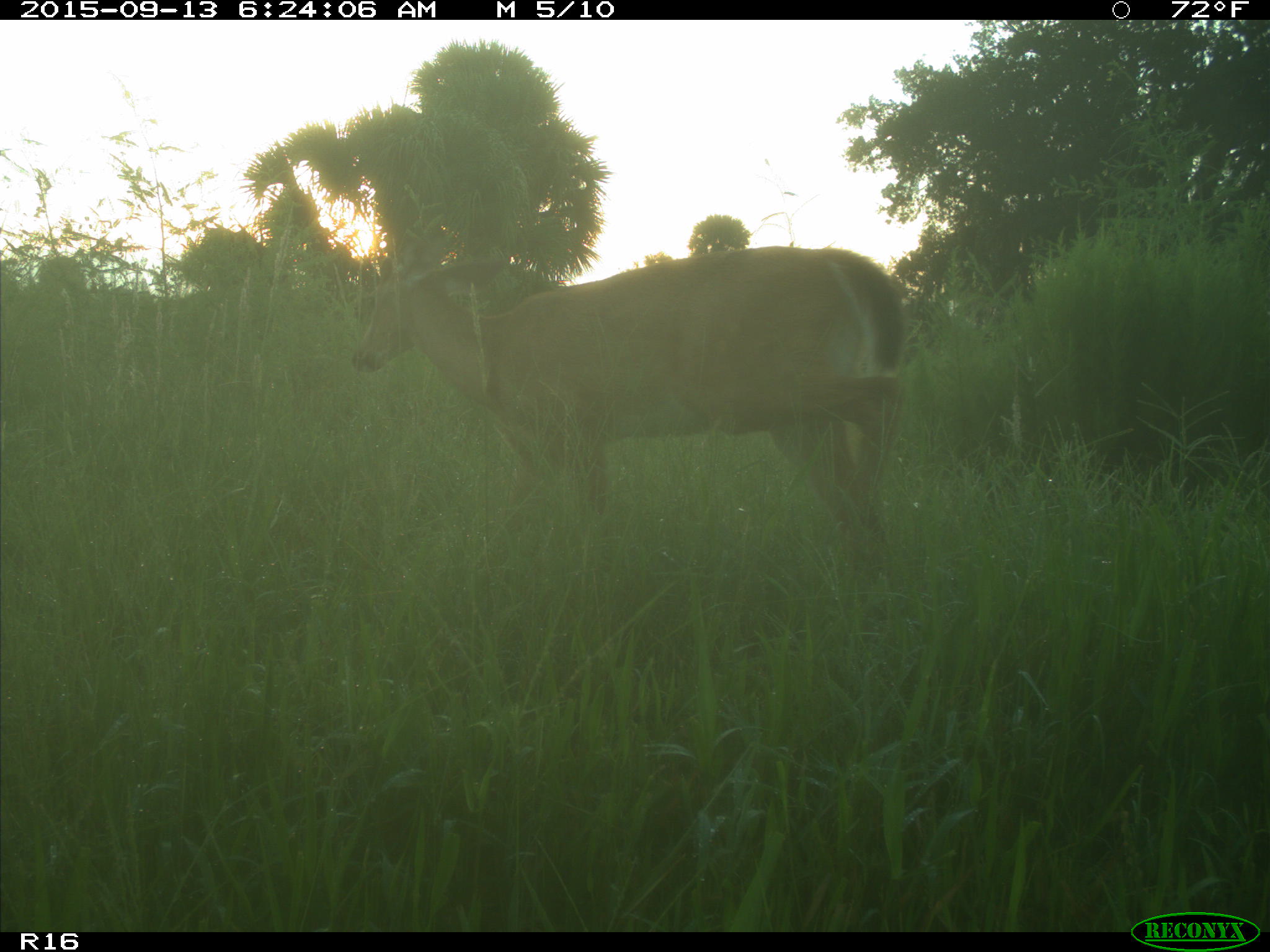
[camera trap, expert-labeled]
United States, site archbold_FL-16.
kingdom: Animalia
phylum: Chordata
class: Mammalia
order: Artiodactyla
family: Cervidae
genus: Odocoileus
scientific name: Odocoileus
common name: deer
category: unidentified deer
Unidentified deer (deer) (Odocoileus).